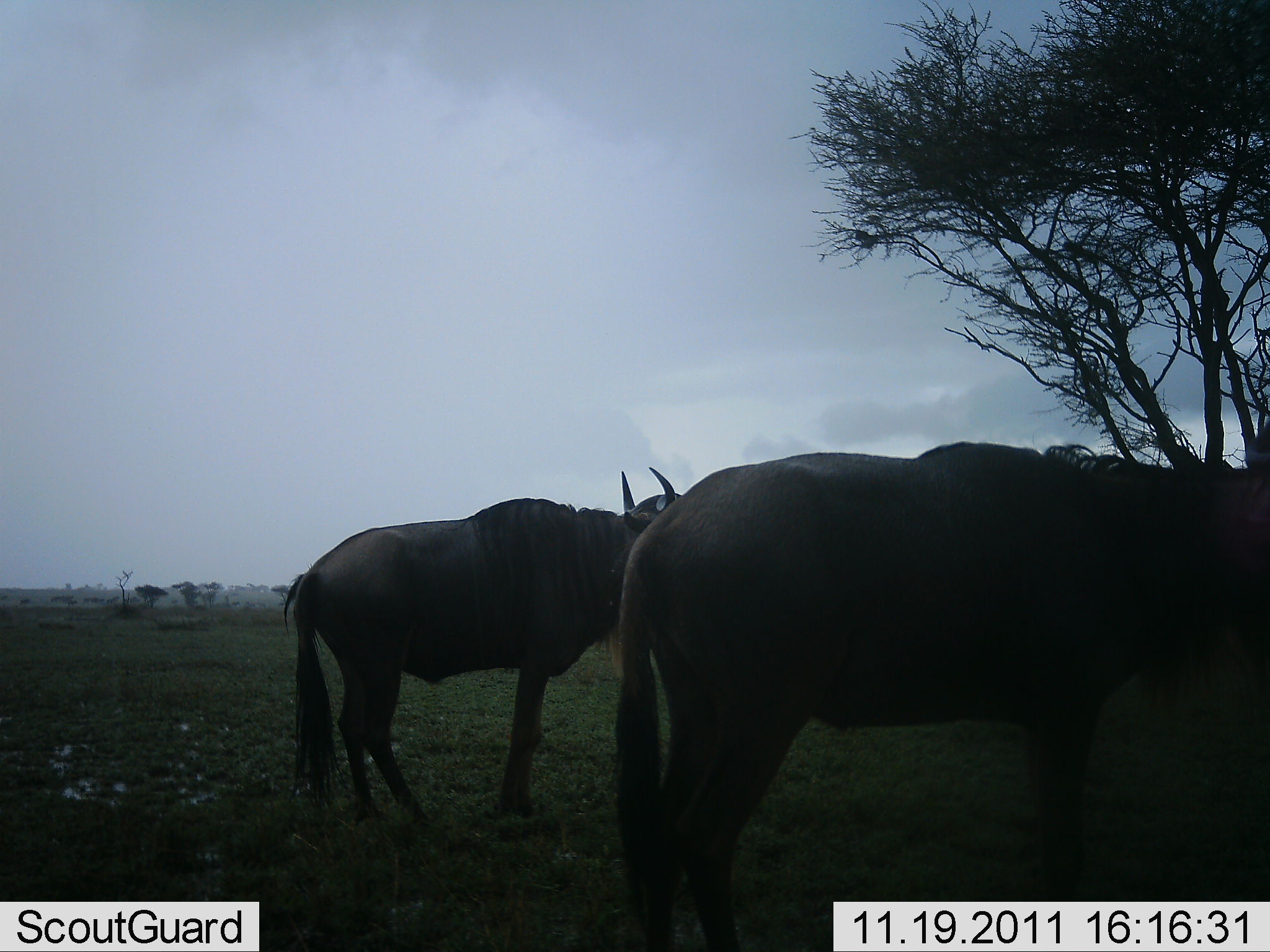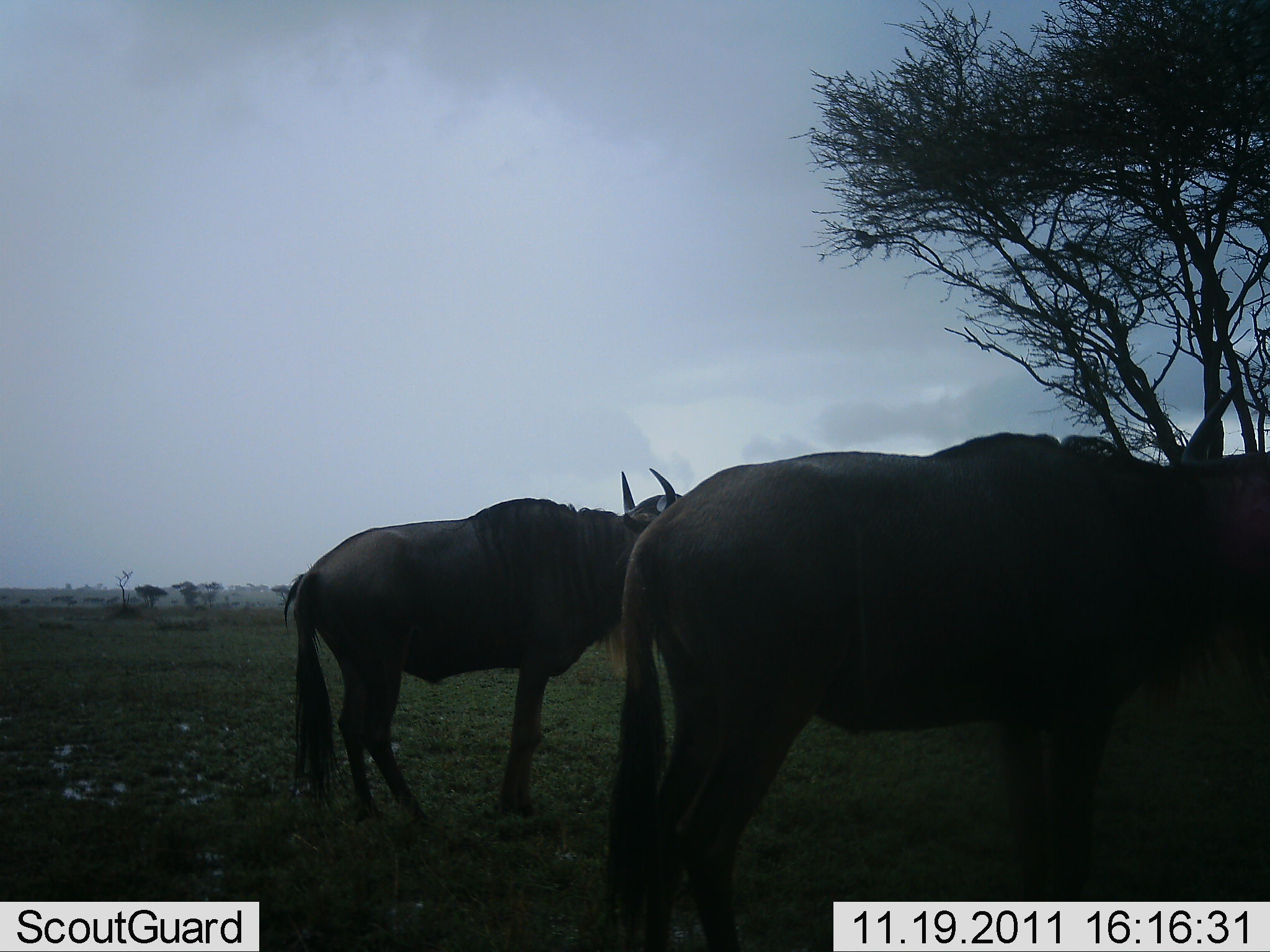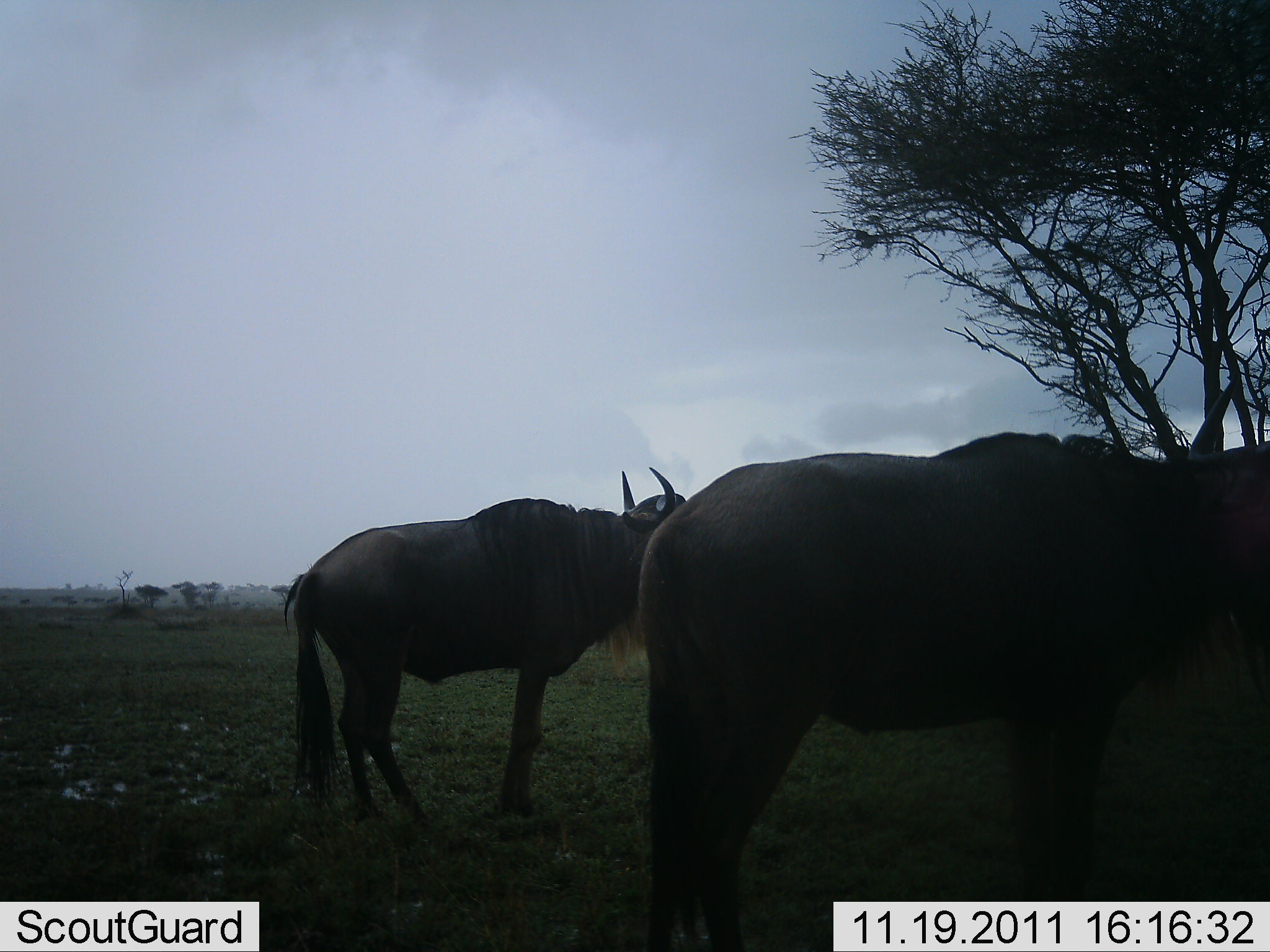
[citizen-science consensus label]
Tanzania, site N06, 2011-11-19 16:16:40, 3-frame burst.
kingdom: Animalia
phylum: Chordata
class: Mammalia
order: Artiodactyla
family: Bovidae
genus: Connochaetes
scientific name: Connochaetes taurinus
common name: blue wildebeest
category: wildebeest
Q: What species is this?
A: Wildebeest (blue wildebeest) (Connochaetes taurinus).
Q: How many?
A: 2.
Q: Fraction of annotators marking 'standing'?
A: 80%.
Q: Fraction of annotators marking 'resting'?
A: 20%.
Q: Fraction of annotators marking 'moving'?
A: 10%.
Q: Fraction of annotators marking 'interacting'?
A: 0%.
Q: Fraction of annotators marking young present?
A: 0%.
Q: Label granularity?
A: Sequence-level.